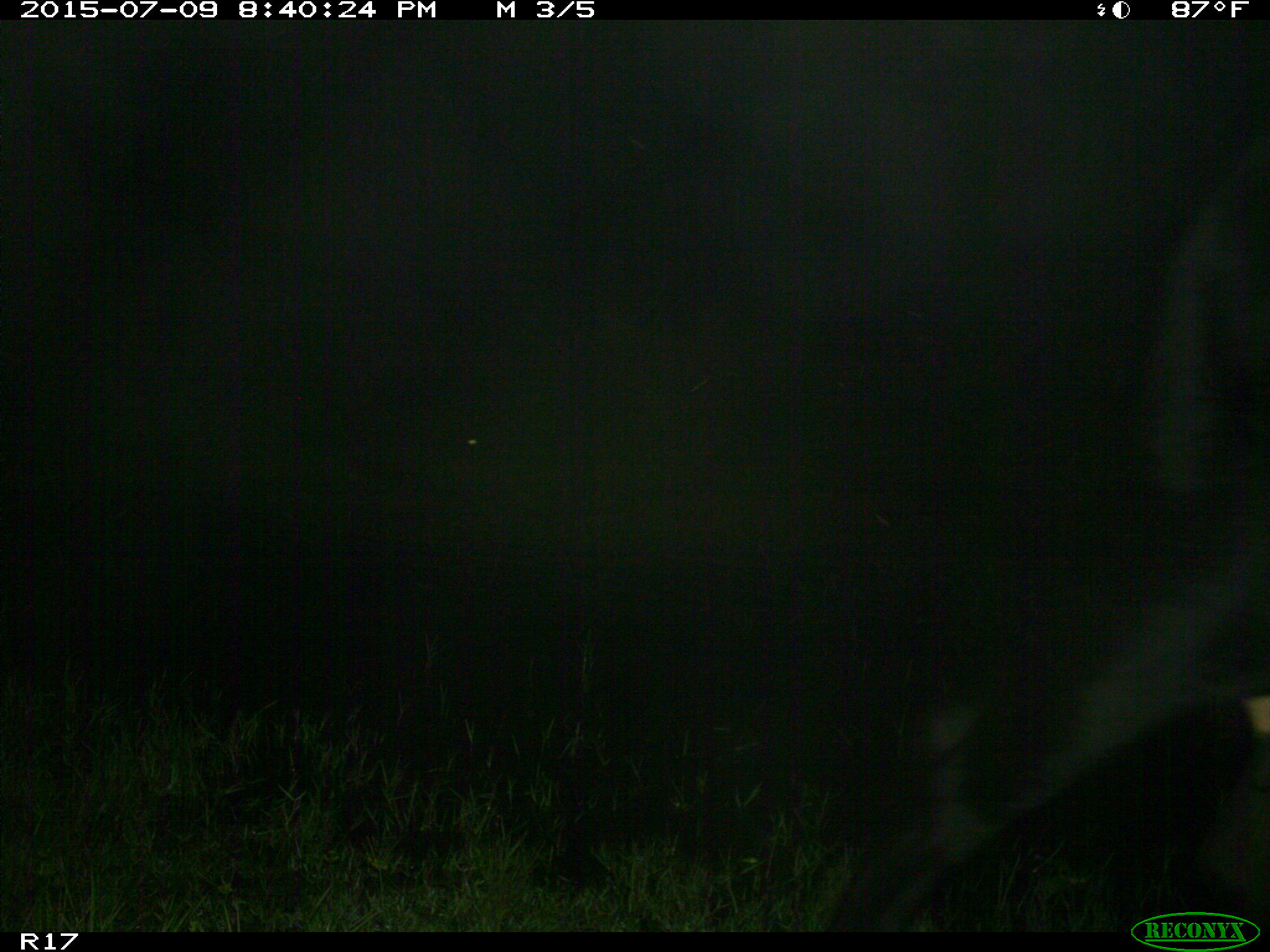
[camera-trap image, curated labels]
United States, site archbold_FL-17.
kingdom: Animalia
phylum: Chordata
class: Mammalia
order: Artiodactyla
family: Bovidae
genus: Bos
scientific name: Bos taurus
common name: domestic cow